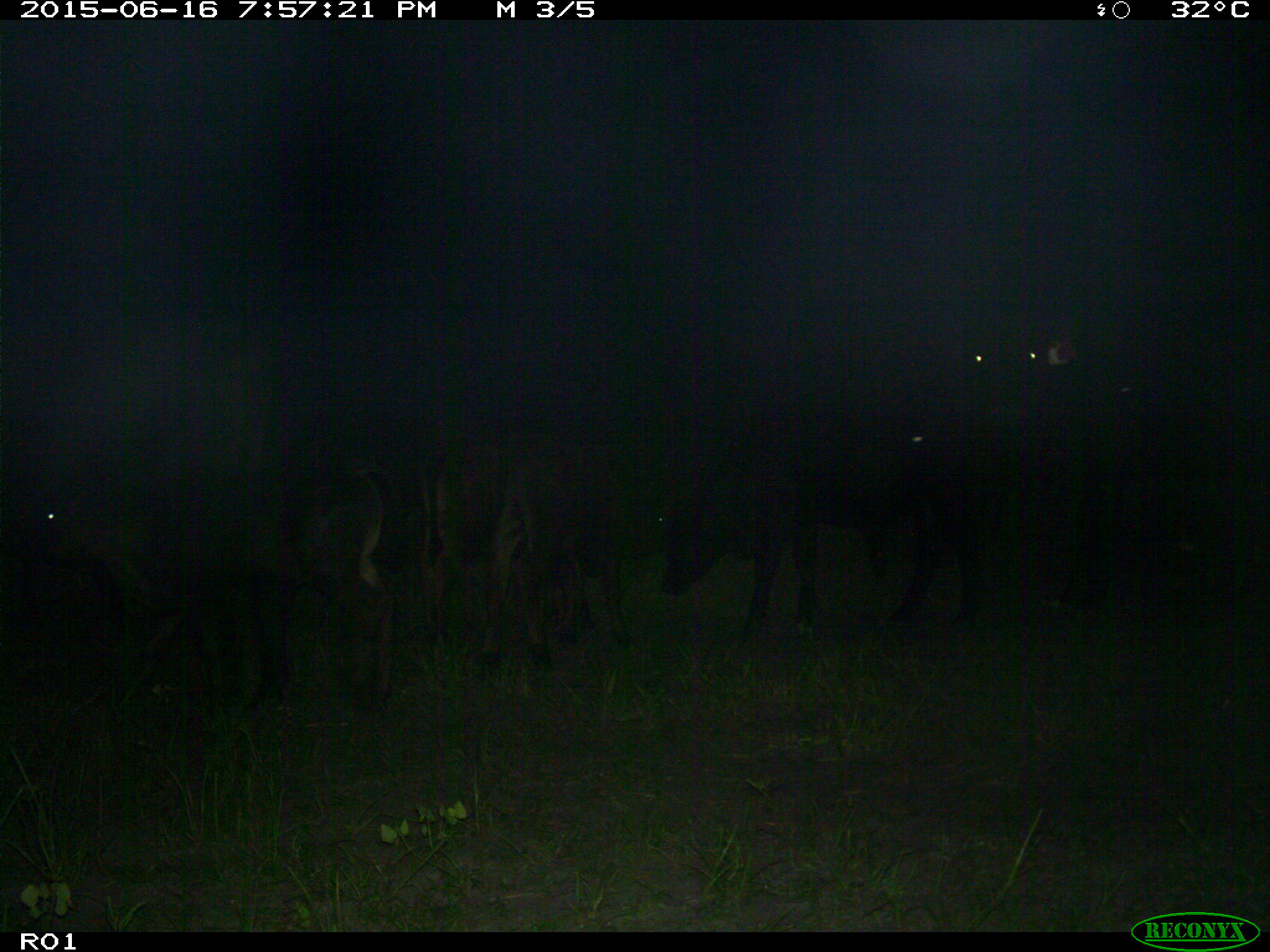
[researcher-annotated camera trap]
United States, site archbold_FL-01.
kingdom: Animalia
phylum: Chordata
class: Mammalia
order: Artiodactyla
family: Bovidae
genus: Bos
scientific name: Bos taurus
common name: domestic cow